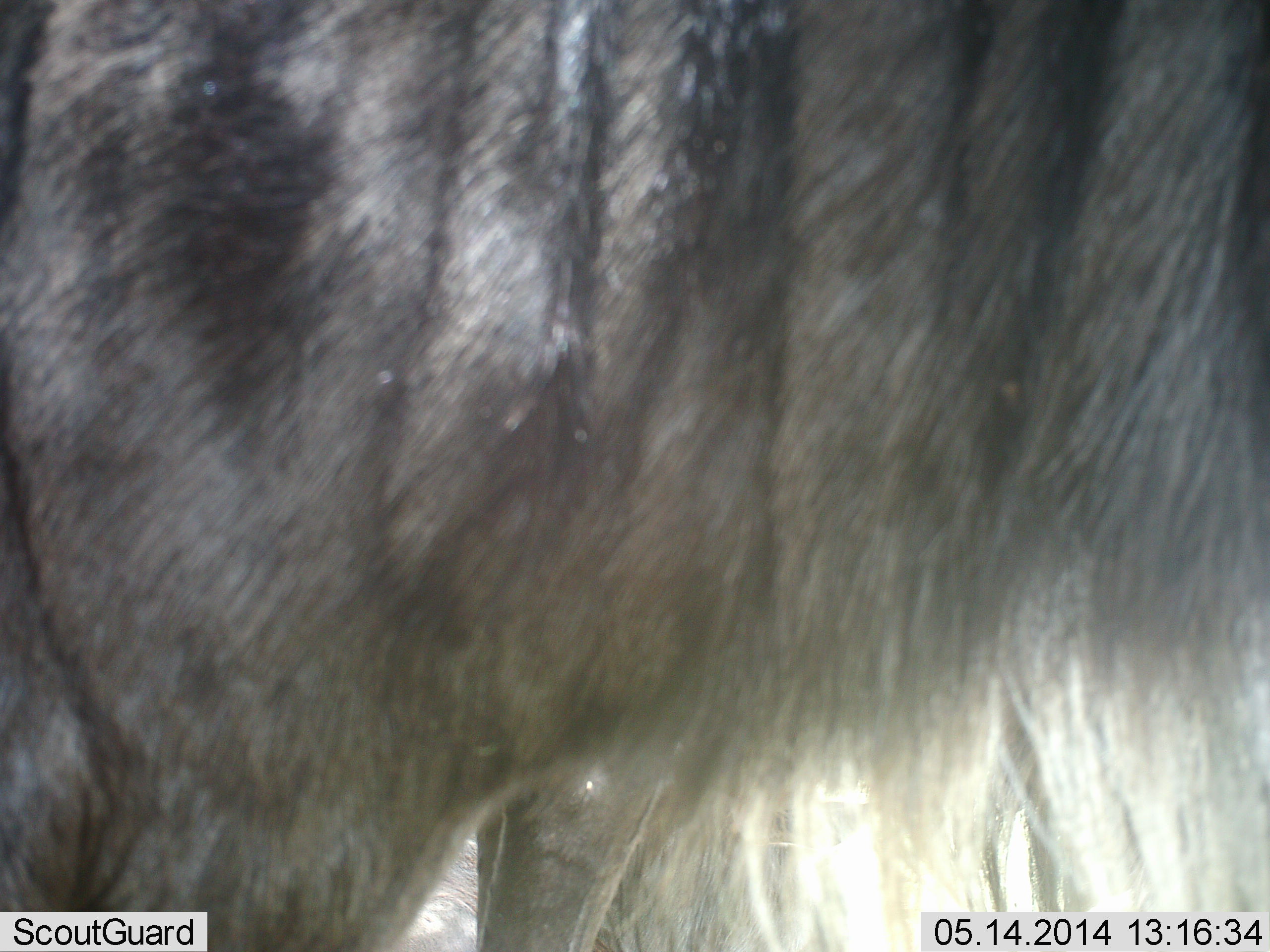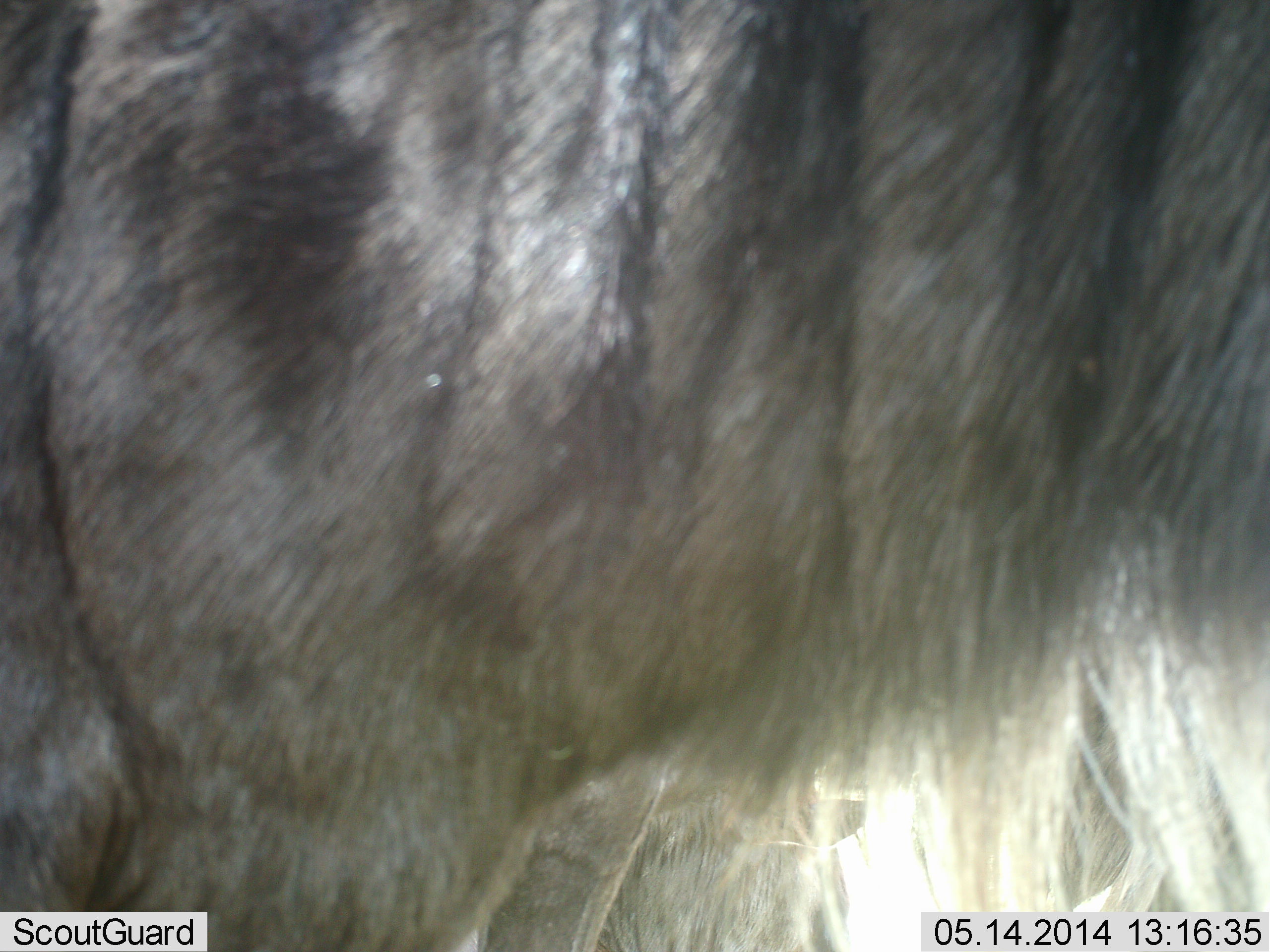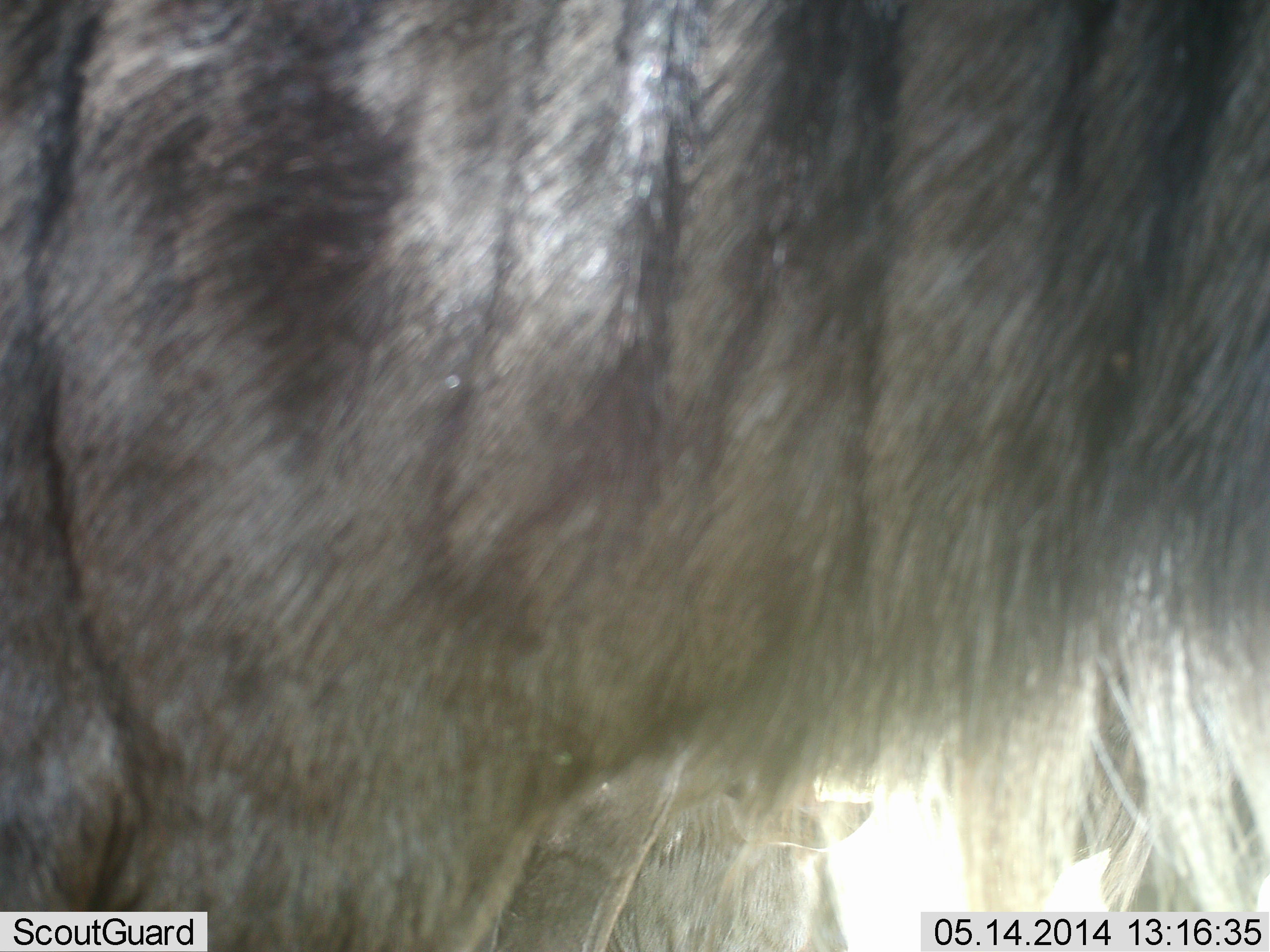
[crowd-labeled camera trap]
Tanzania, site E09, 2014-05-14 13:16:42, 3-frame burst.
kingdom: Animalia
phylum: Chordata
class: Mammalia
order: Artiodactyla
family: Bovidae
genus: Connochaetes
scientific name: Connochaetes taurinus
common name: blue wildebeest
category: wildebeest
Wildebeest (blue wildebeest) (Connochaetes taurinus), count 1. Behavior (volunteer vote fractions): standing 100%, resting 10%, moving 0%, interacting 0%. Young present (vote fraction): 0%. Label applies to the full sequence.